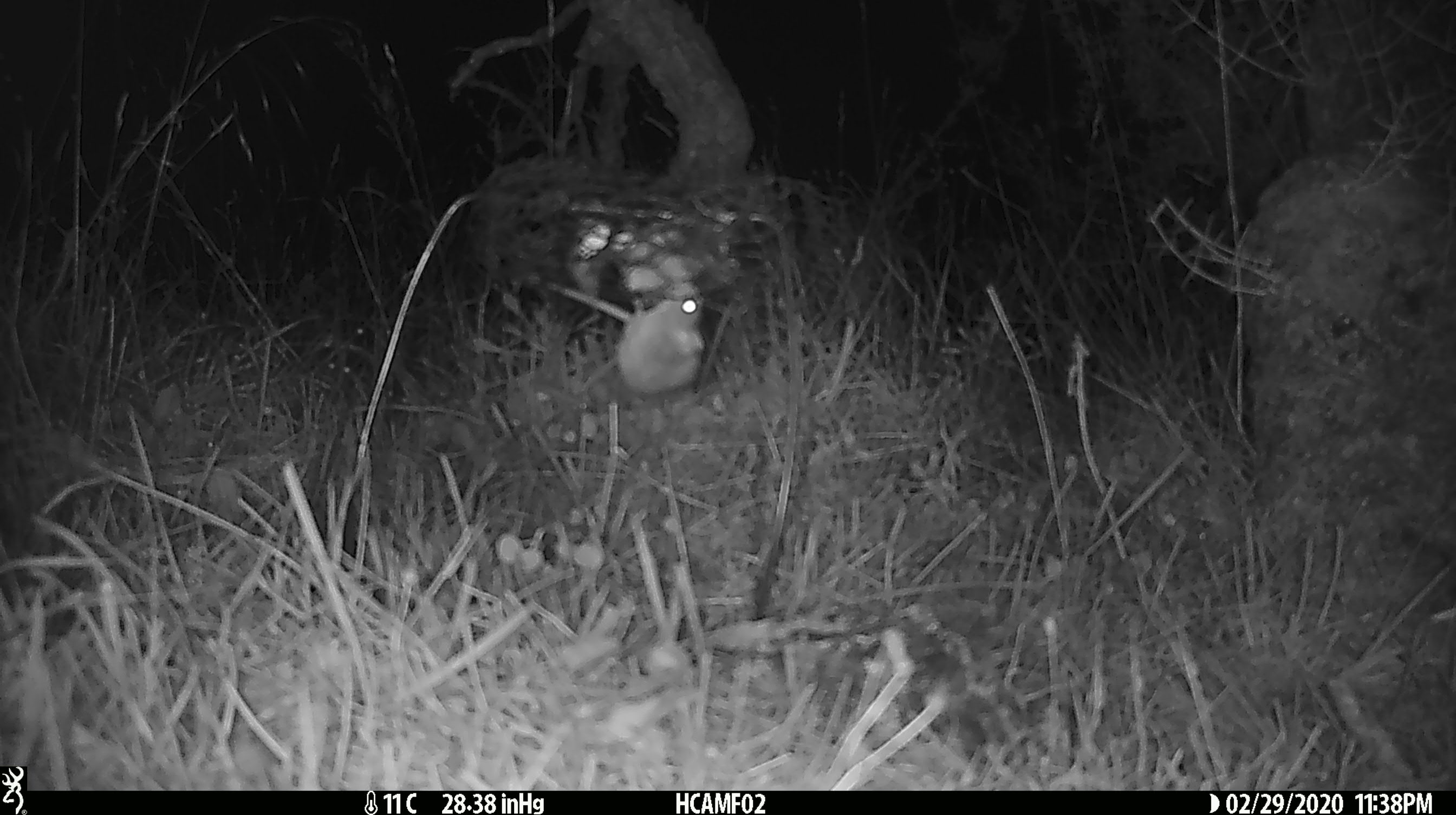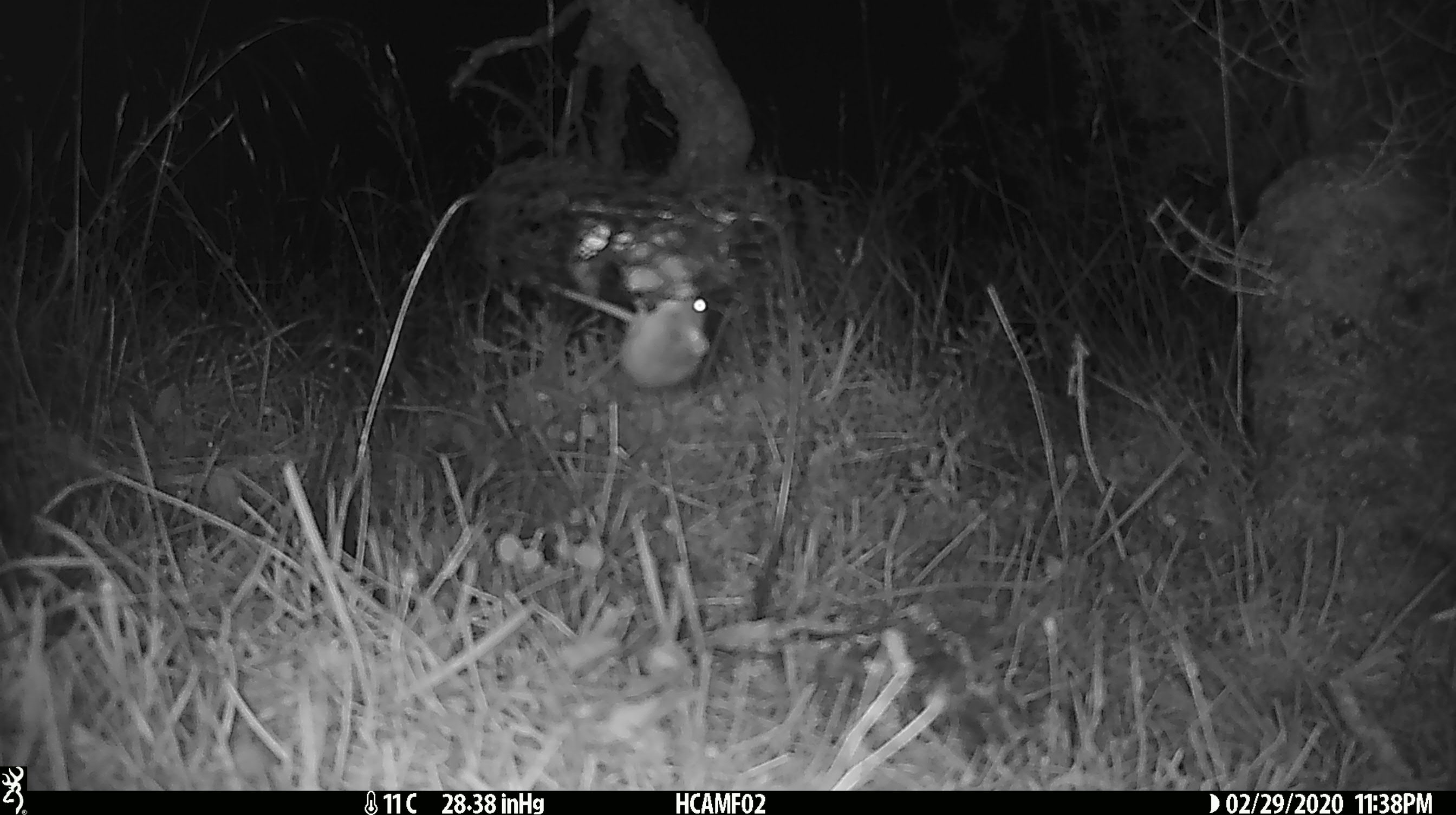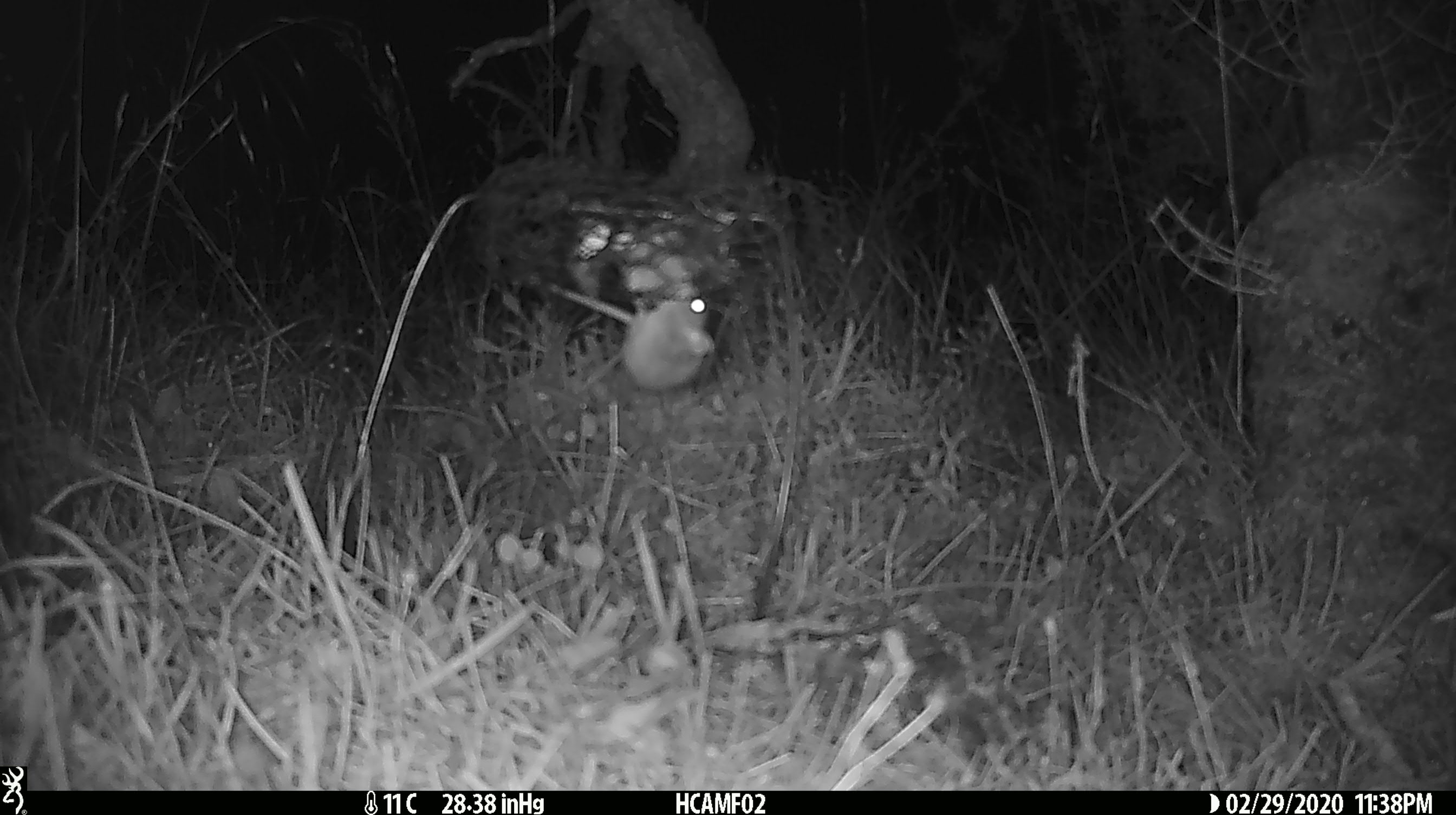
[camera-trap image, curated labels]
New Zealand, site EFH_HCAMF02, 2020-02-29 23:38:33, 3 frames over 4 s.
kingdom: Animalia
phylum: Chordata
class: Mammalia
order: Rodentia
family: Muridae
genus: Mus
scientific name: Mus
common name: mouse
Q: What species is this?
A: Mouse (Mus).